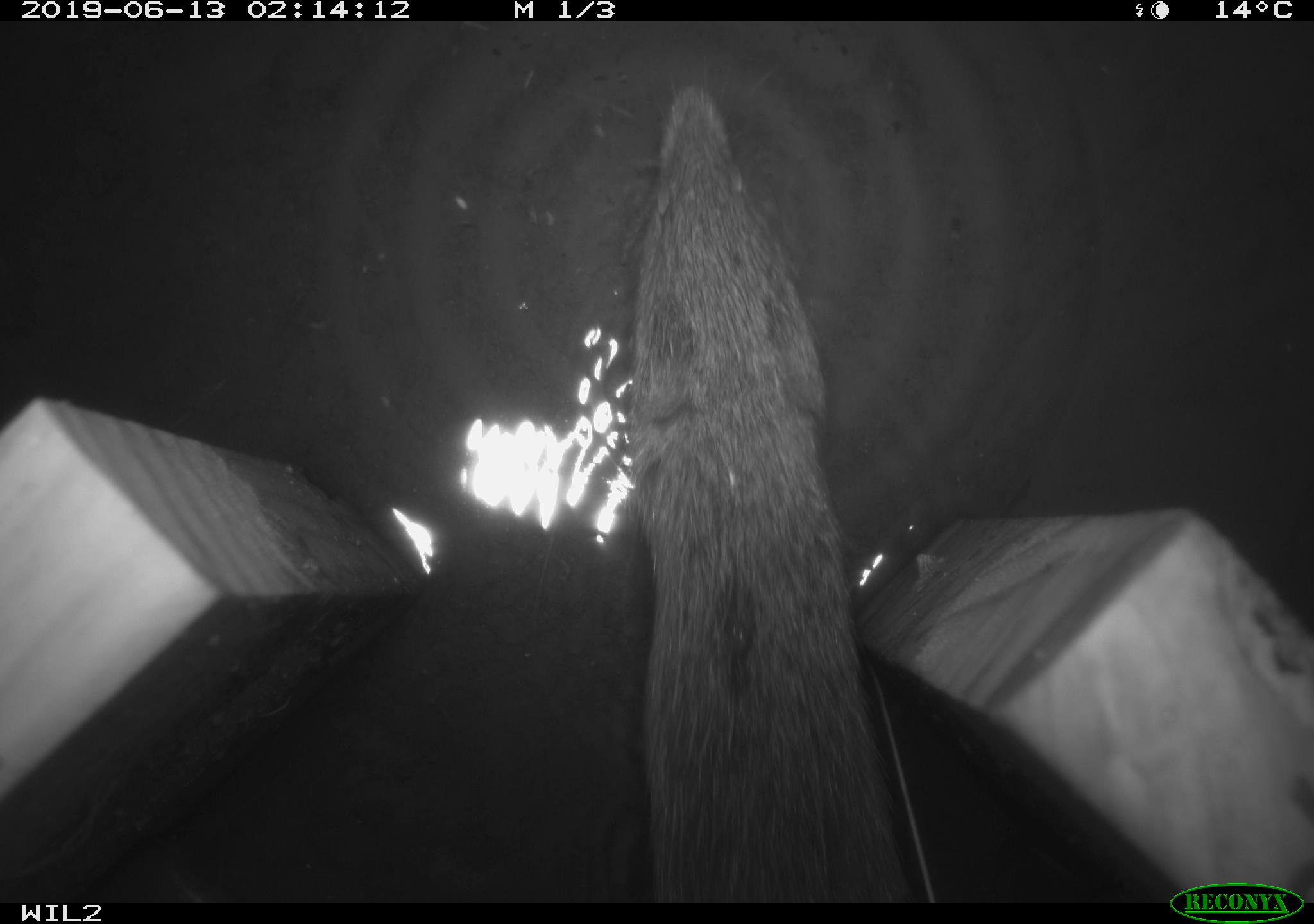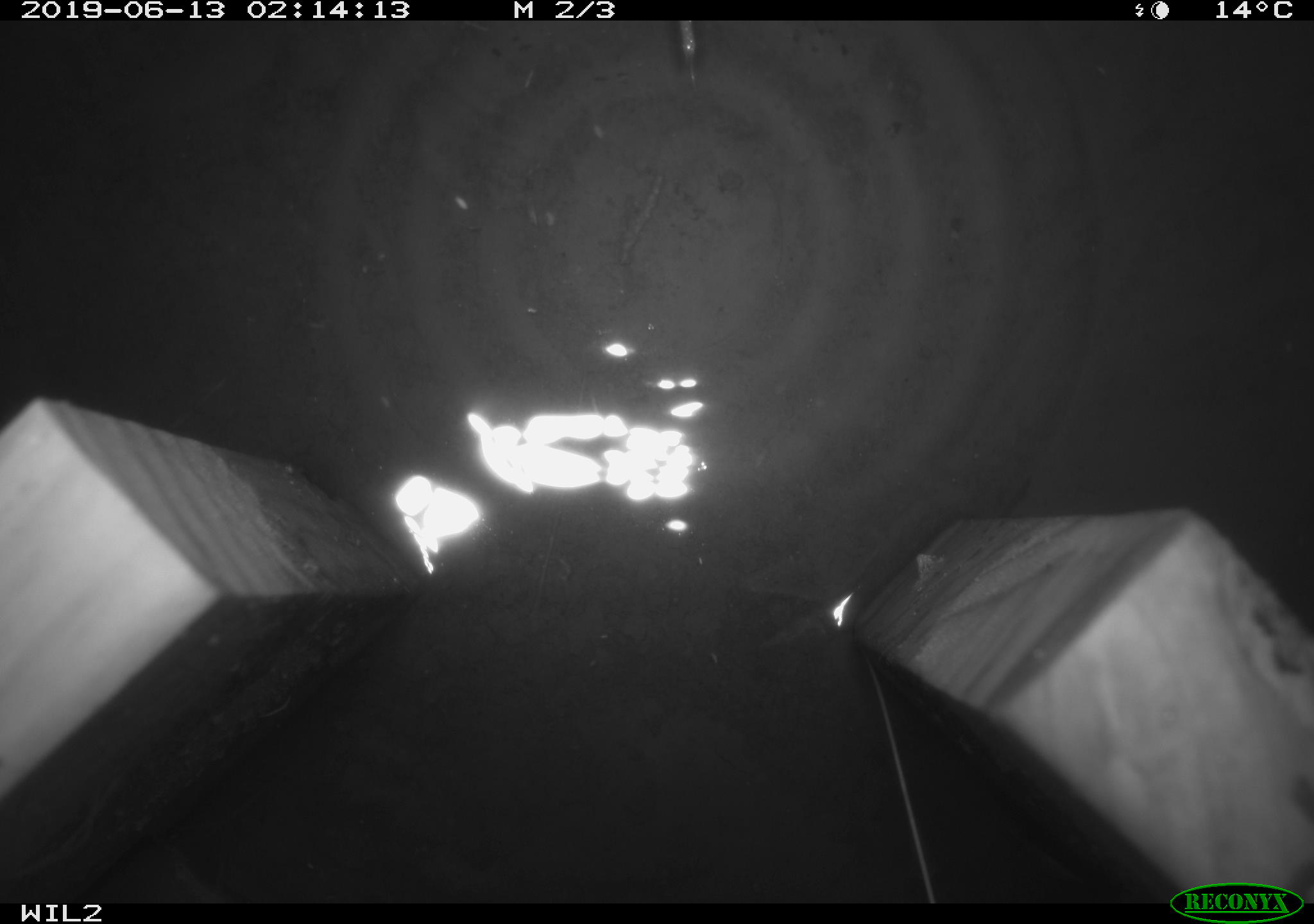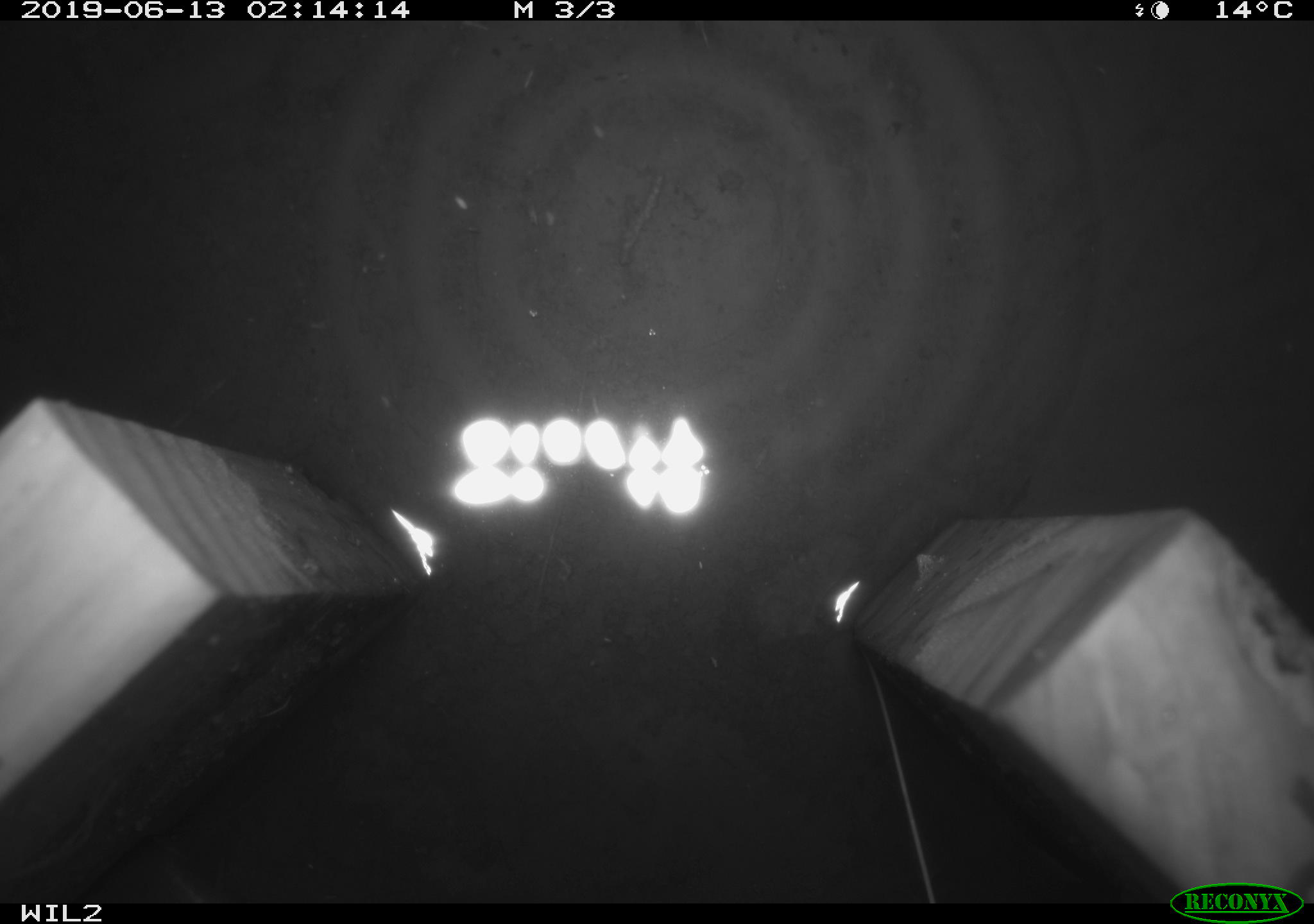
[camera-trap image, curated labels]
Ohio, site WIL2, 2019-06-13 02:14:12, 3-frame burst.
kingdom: Animalia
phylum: Chordata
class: Mammalia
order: Rodentia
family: Cricetidae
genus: Microtus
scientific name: Microtus pennsylvanicus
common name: meadow vole